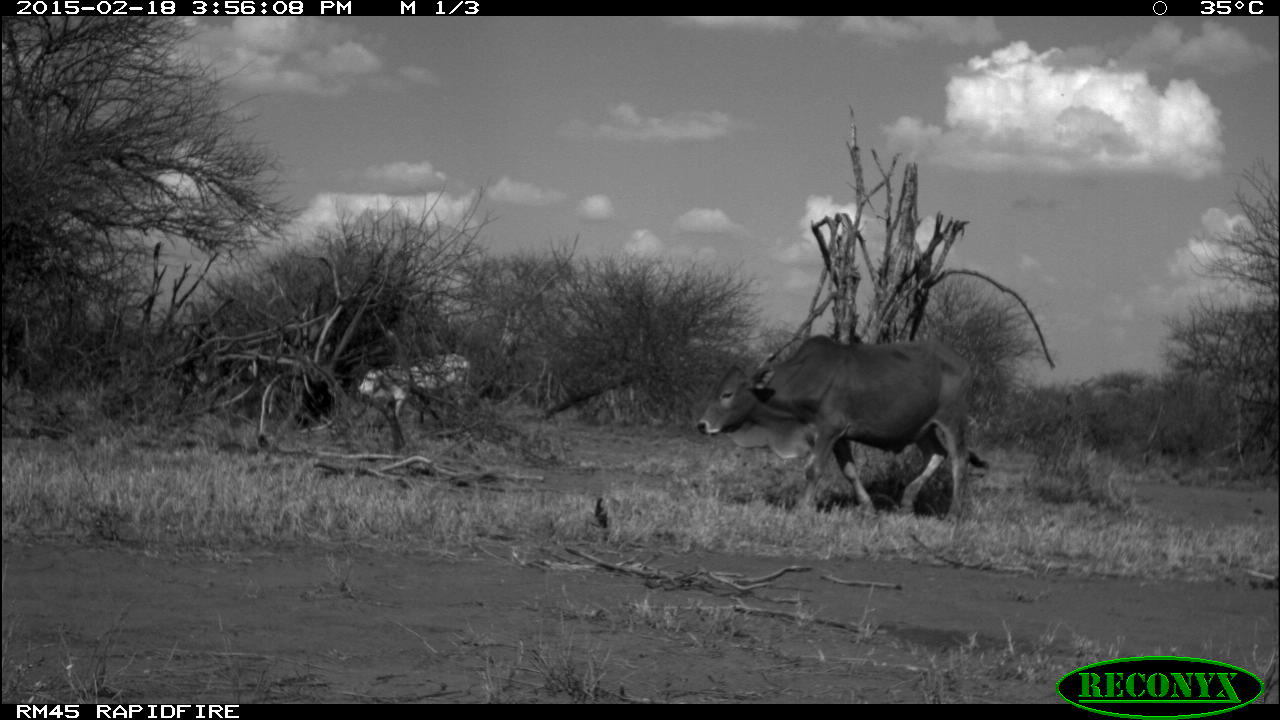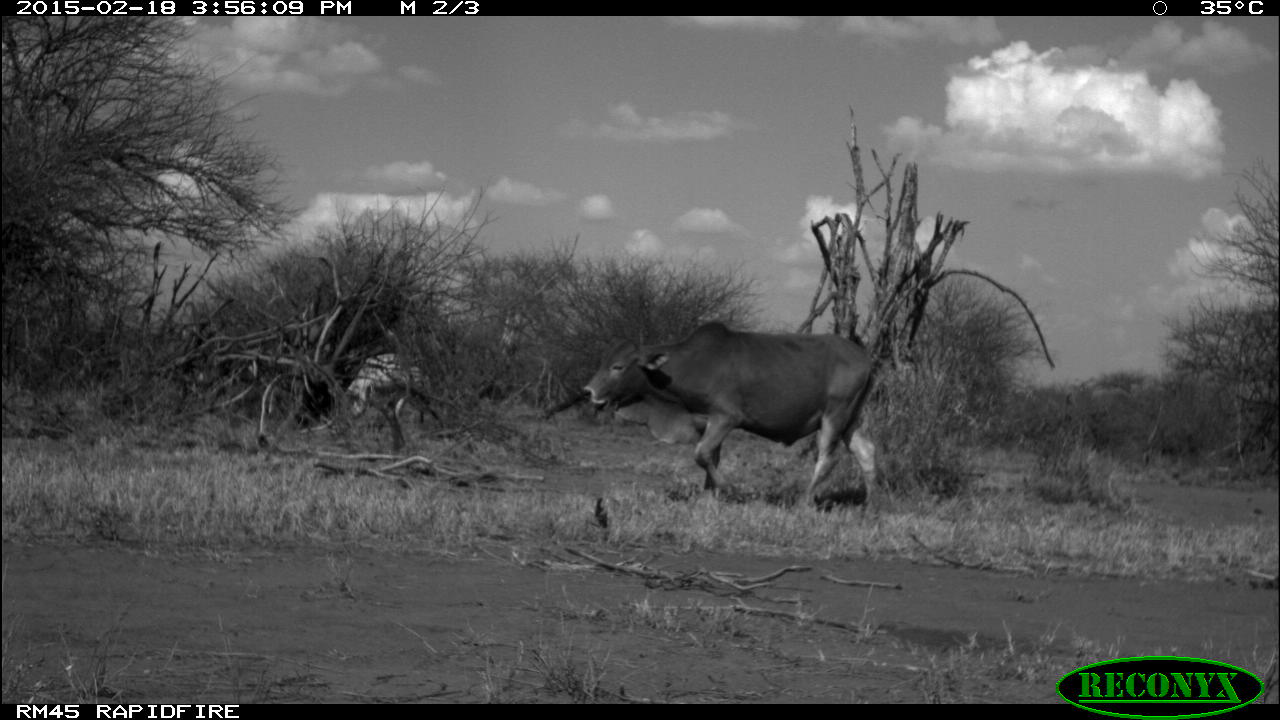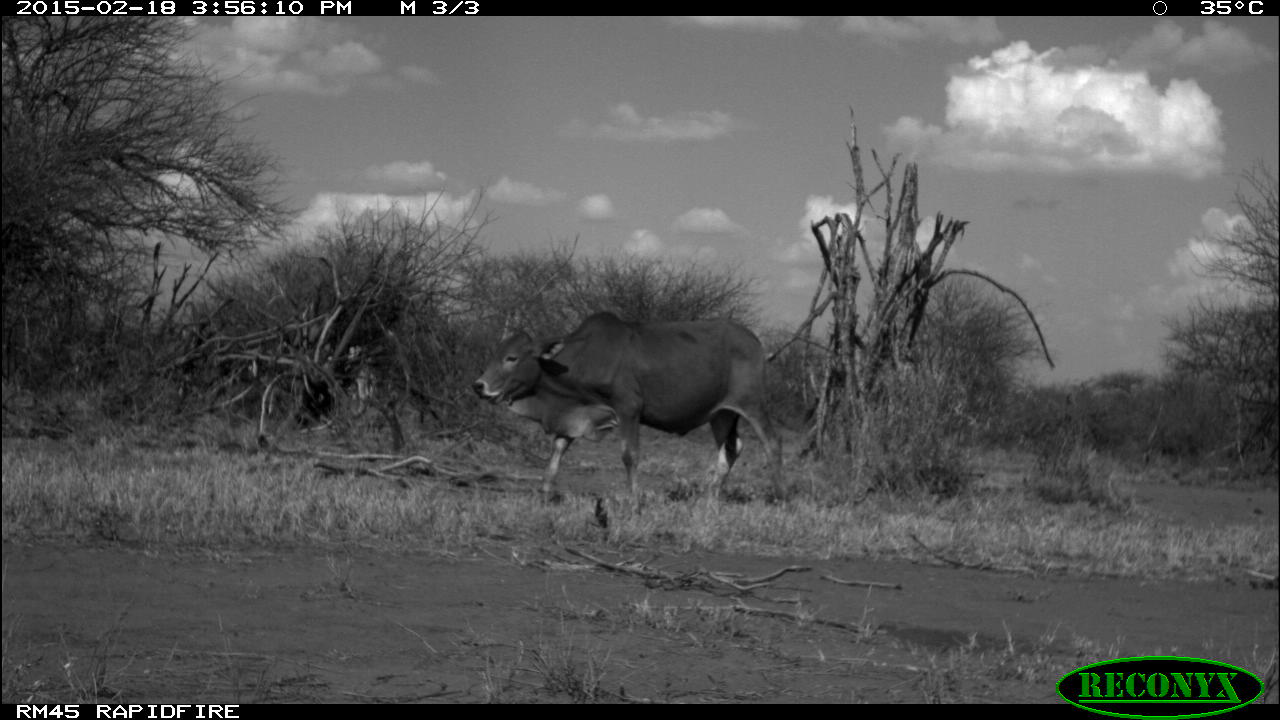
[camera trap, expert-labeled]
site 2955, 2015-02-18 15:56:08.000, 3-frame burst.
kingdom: Animalia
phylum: Chordata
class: Mammalia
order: Artiodactyla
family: Bovidae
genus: Bos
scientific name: Bos taurus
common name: domestic cattle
Bos taurus (domestic cattle), count 10.